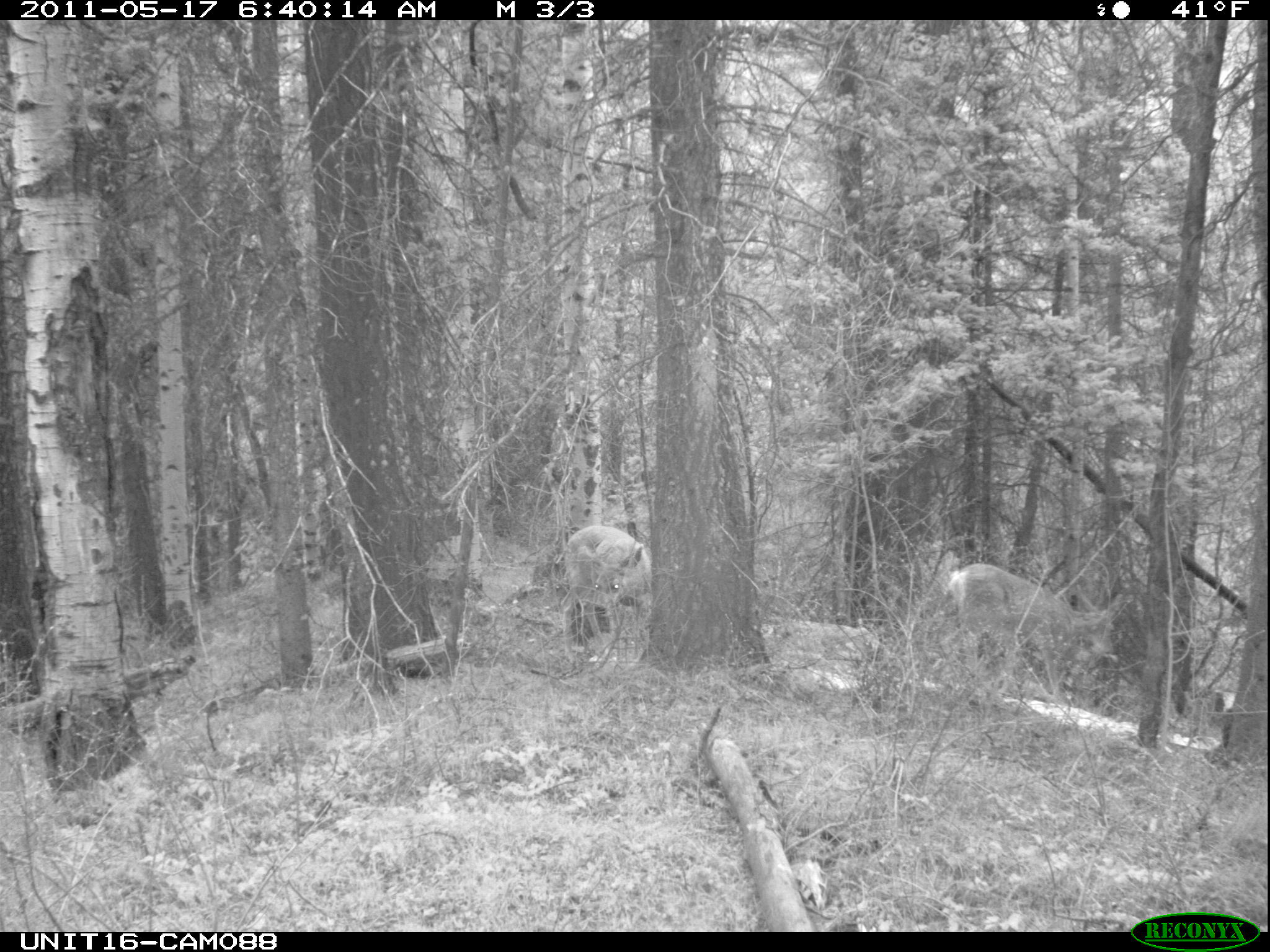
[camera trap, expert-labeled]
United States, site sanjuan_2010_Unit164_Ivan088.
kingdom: Animalia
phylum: Chordata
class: Mammalia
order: Artiodactyla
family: Cervidae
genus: Odocoileus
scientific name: Odocoileus hemionus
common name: mule deer